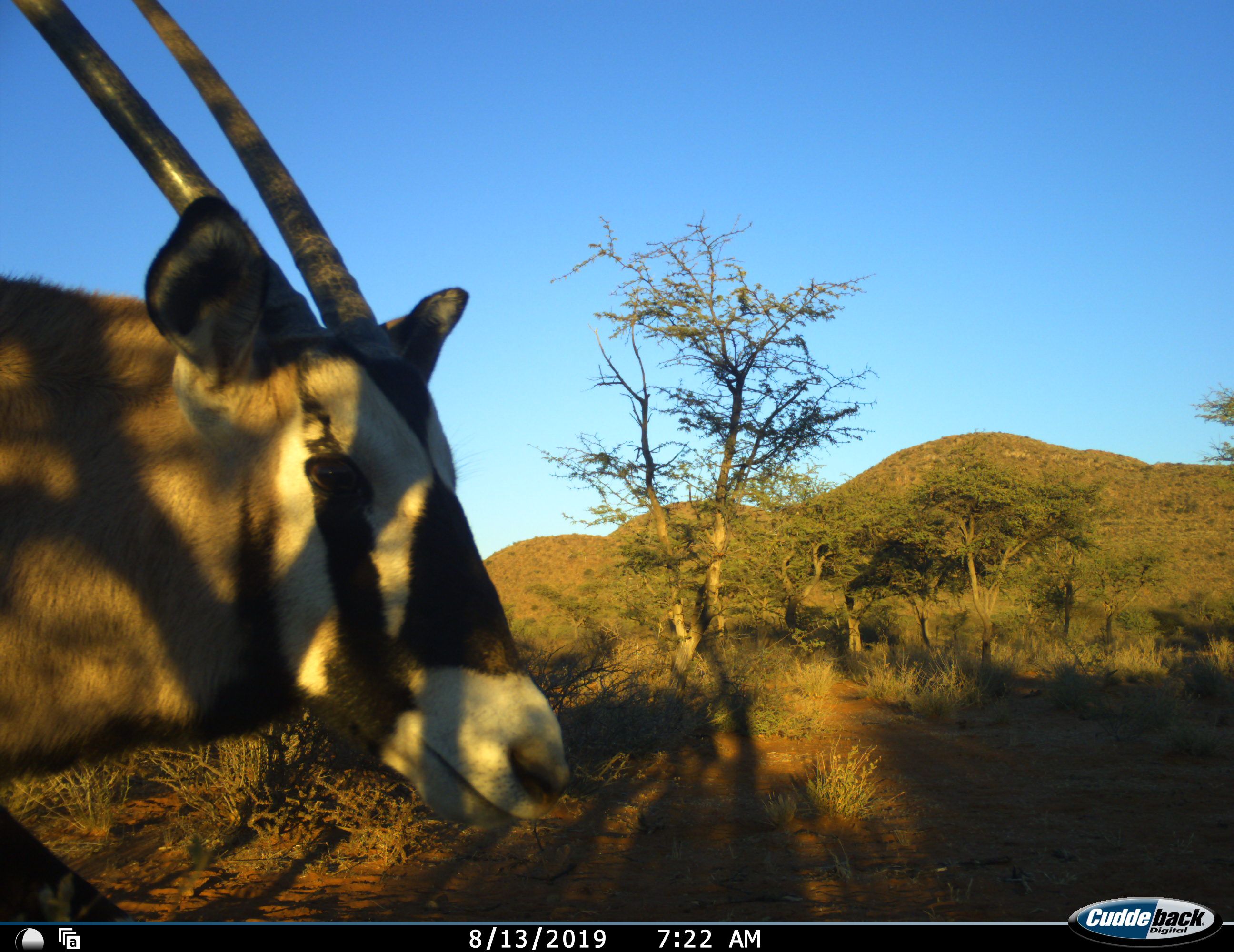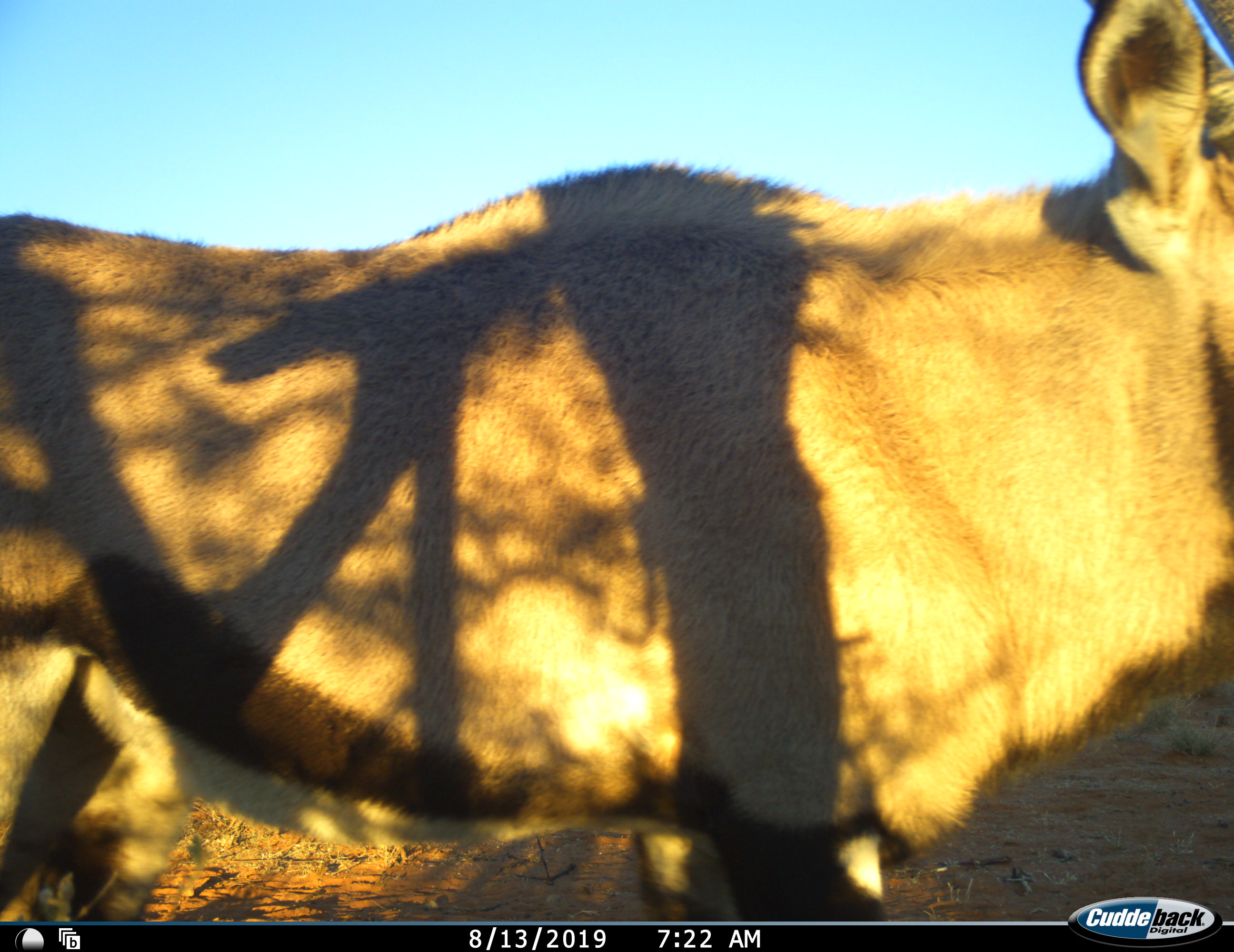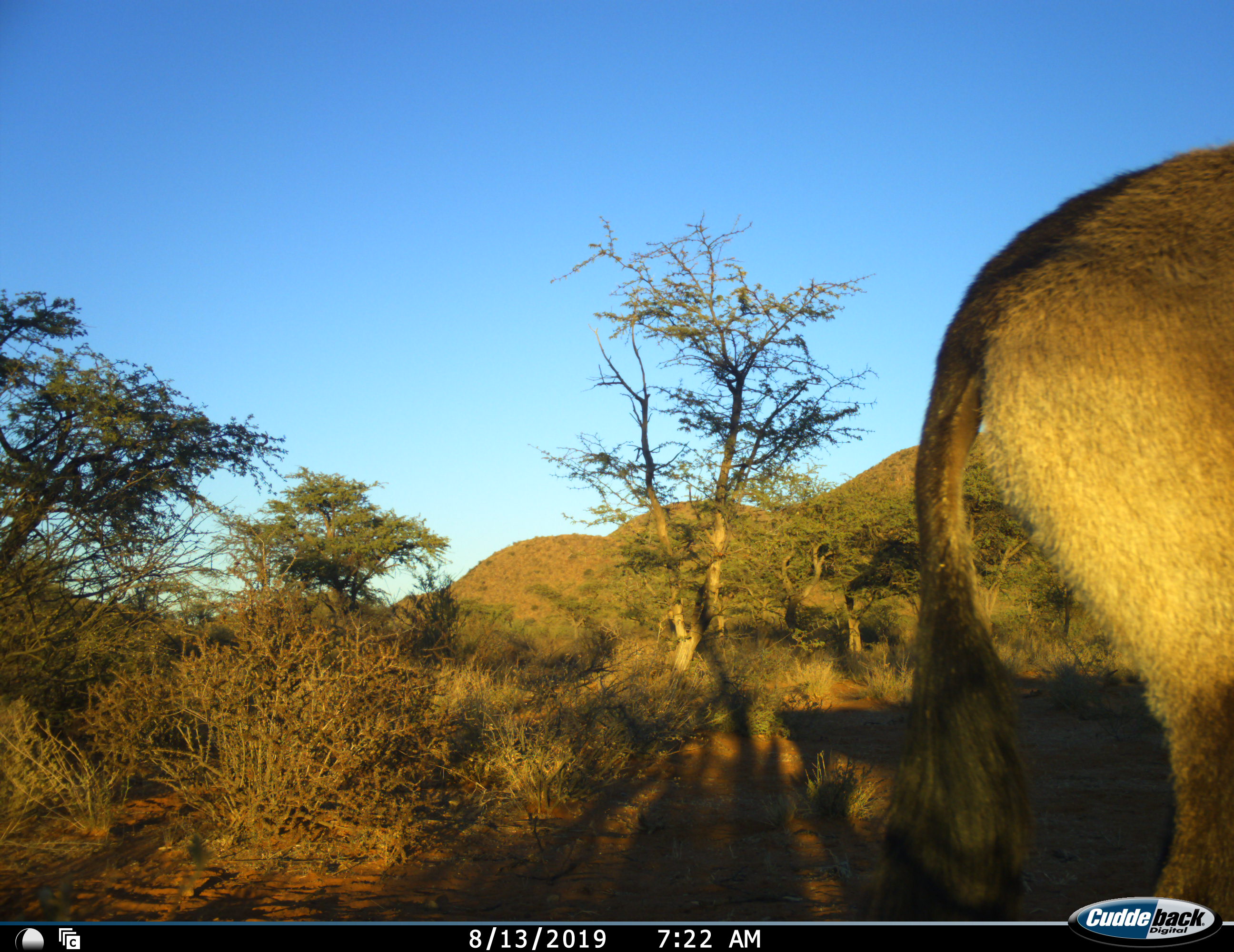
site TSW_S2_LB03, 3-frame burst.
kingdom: Animalia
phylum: Chordata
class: Mammalia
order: Artiodactyla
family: Bovidae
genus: Oryx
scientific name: Oryx gazella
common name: gemsbok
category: oryx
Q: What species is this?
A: Oryx (gemsbok) (Oryx gazella).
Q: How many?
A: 1.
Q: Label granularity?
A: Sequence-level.